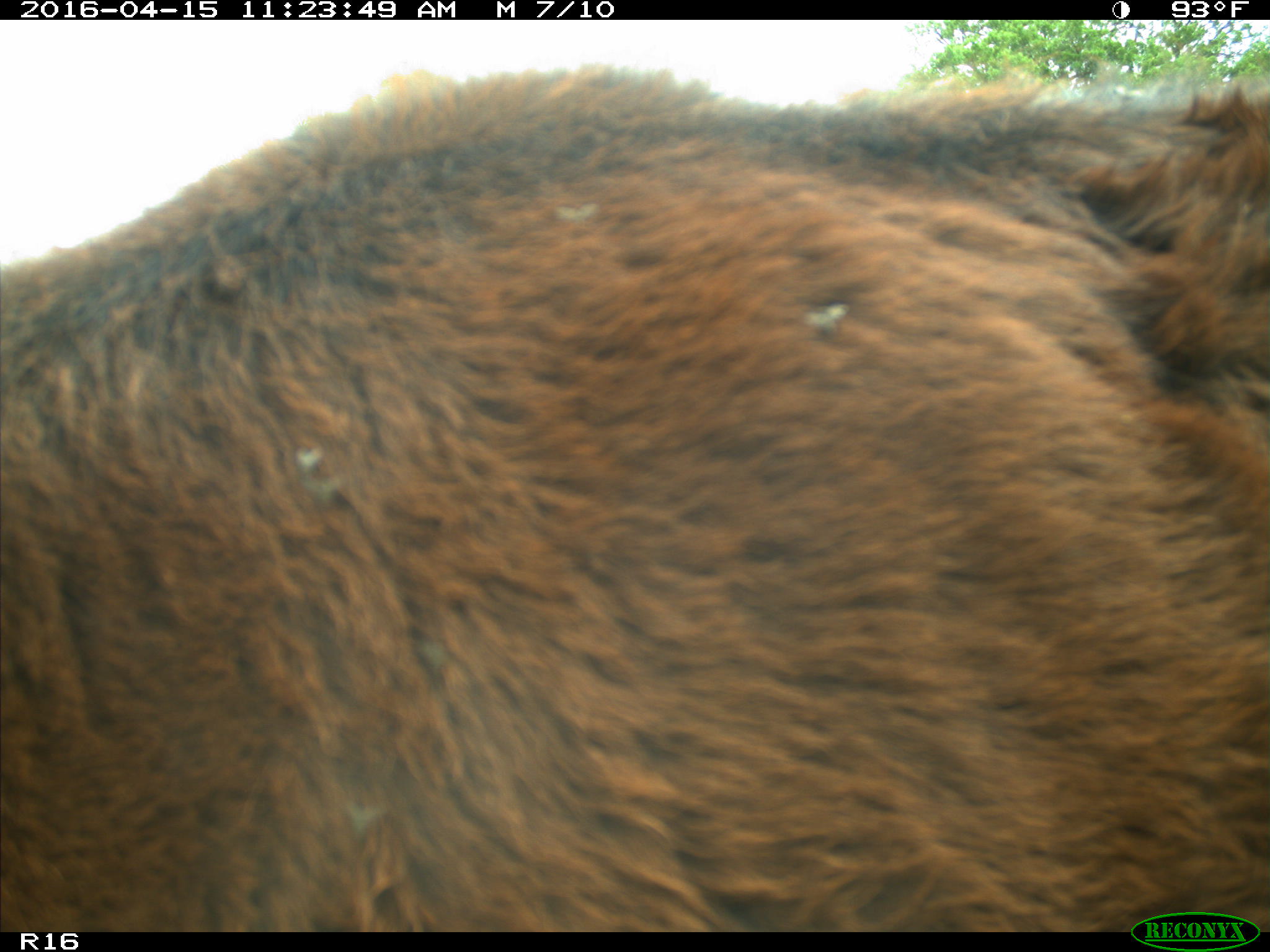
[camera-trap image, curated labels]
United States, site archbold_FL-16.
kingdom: Animalia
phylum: Chordata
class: Mammalia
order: Artiodactyla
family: Bovidae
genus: Bos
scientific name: Bos taurus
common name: domestic cow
Bos taurus (domestic cow).